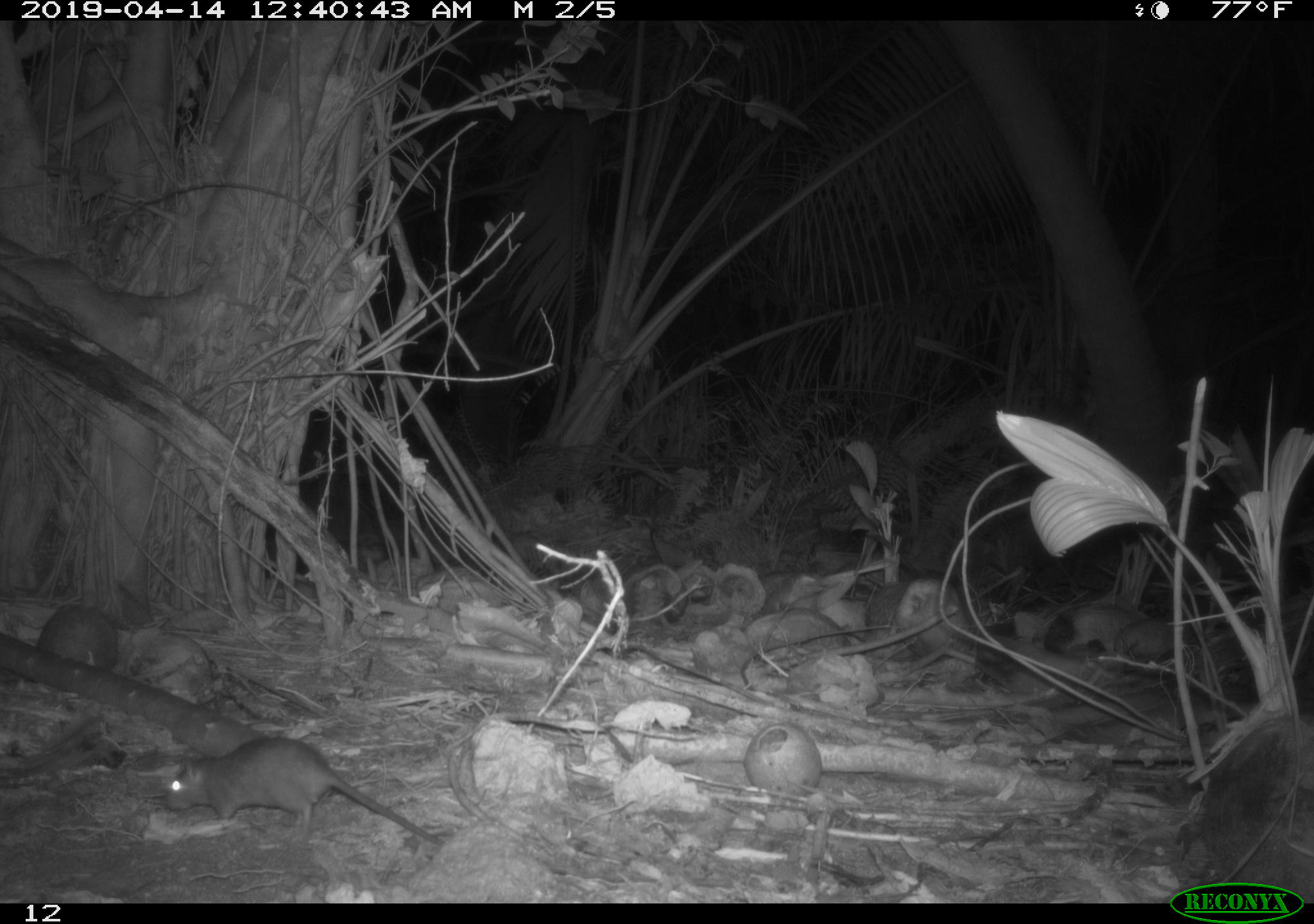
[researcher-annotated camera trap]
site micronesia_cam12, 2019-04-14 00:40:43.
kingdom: Animalia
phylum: Chordata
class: Mammalia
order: Rodentia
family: Muridae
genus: Rattus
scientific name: Rattus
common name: rat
Rat (Rattus).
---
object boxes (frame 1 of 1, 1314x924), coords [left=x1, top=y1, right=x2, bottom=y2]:
rat: [left=158, top=728, right=443, bottom=846]